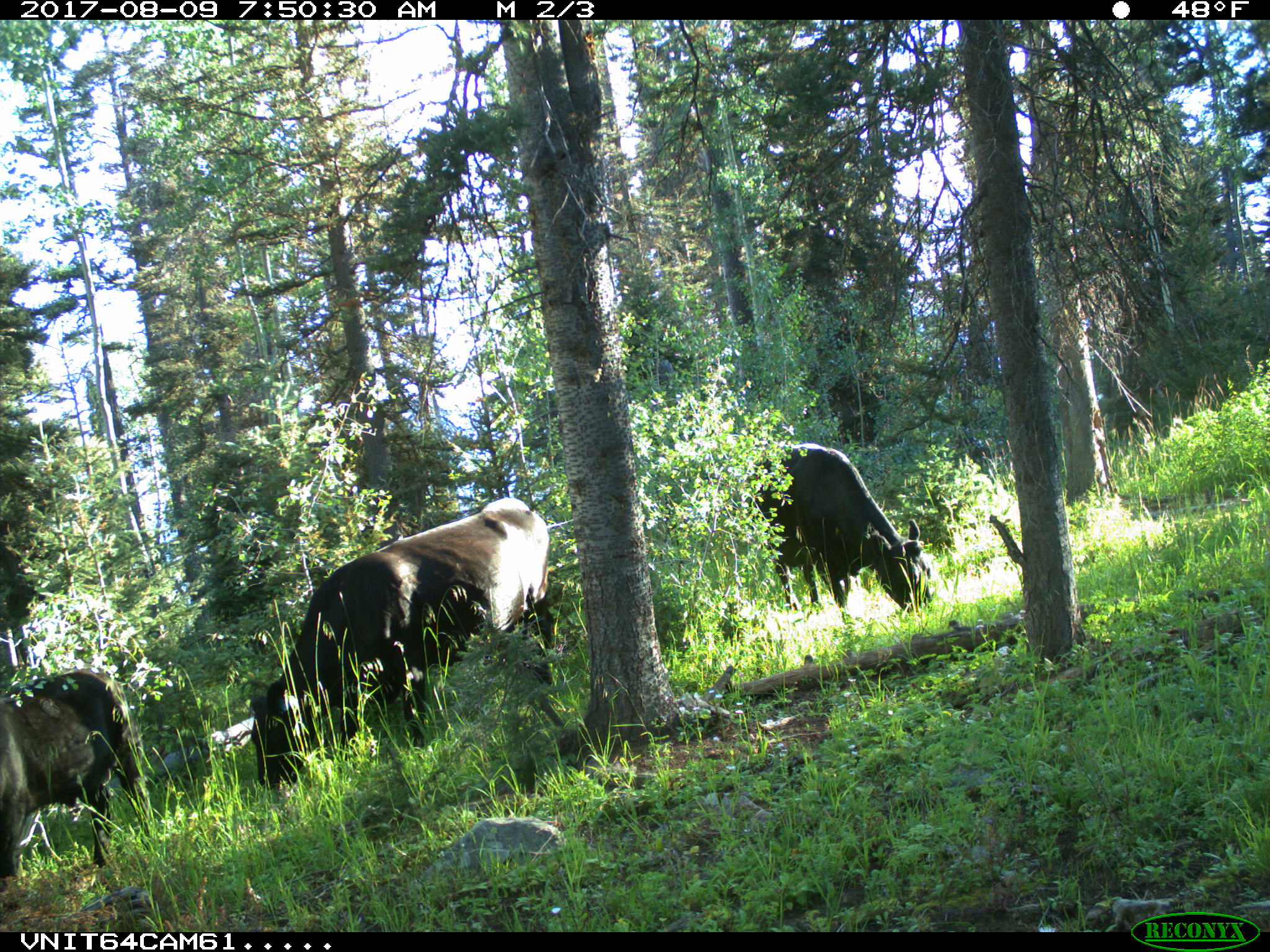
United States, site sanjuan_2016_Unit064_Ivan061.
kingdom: Animalia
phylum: Chordata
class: Mammalia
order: Artiodactyla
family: Bovidae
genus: Bos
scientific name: Bos taurus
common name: domestic cow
Bos taurus (domestic cow).